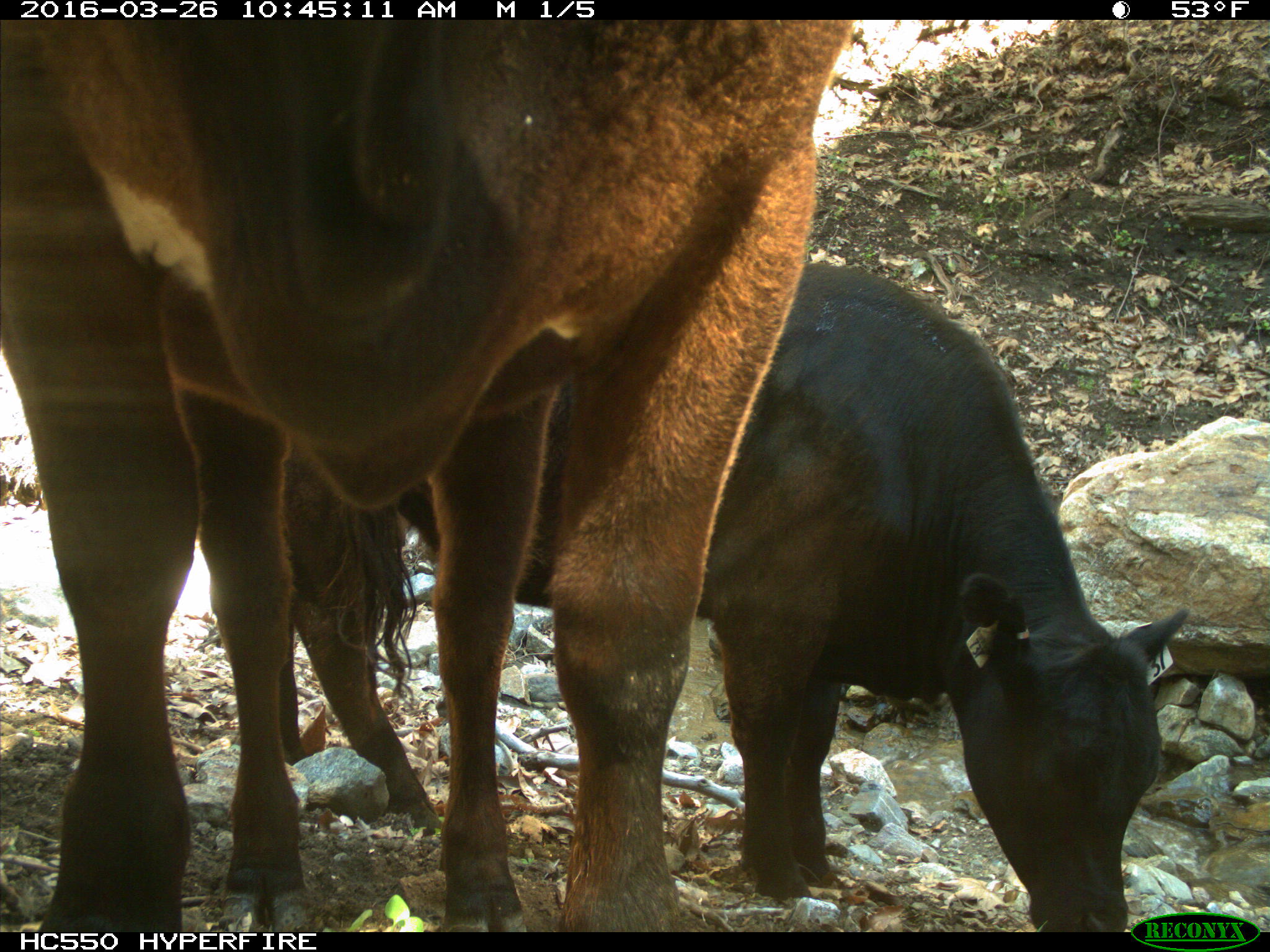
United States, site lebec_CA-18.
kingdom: Animalia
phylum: Chordata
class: Mammalia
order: Artiodactyla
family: Bovidae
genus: Bos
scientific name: Bos taurus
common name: domestic cow